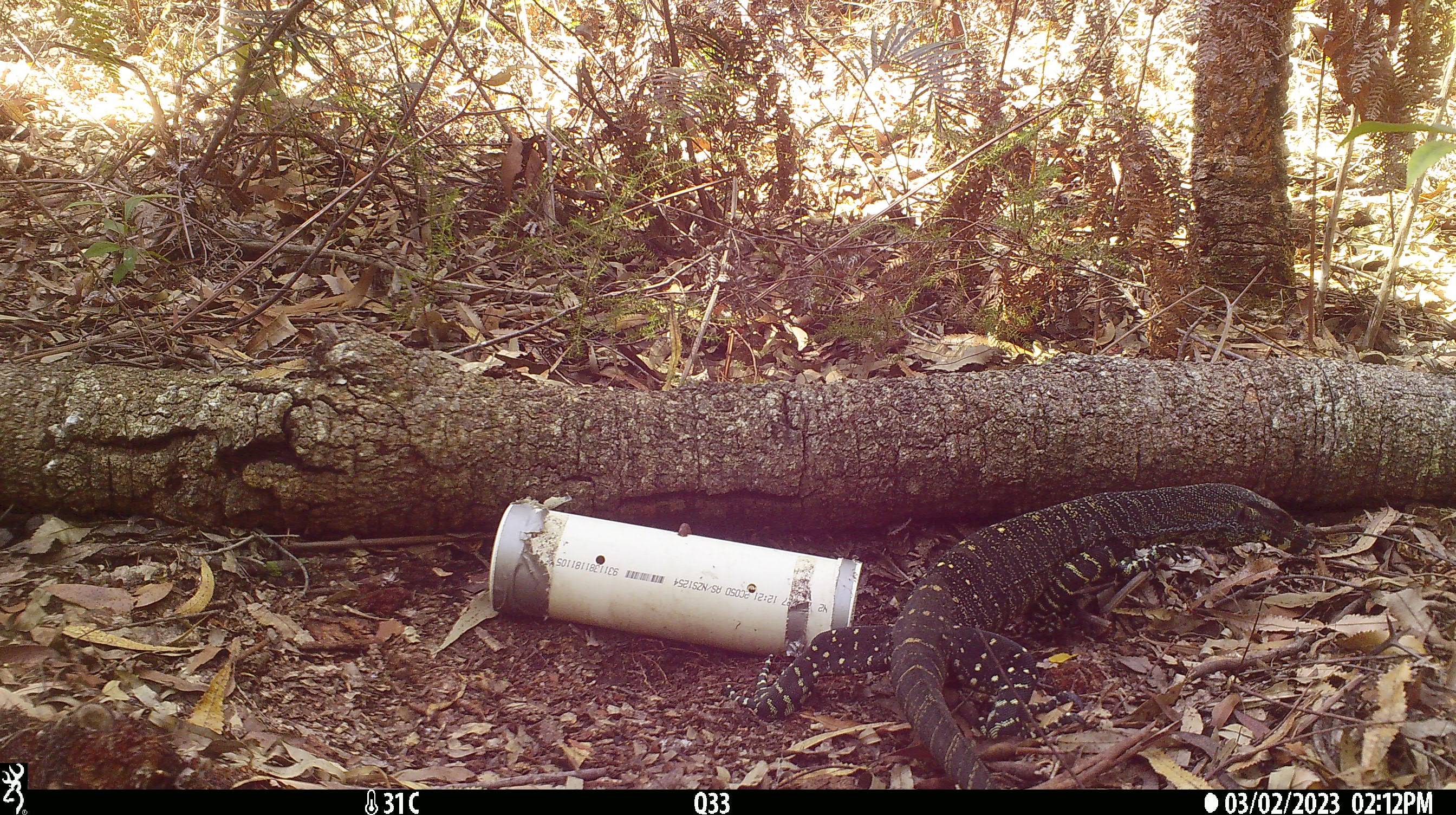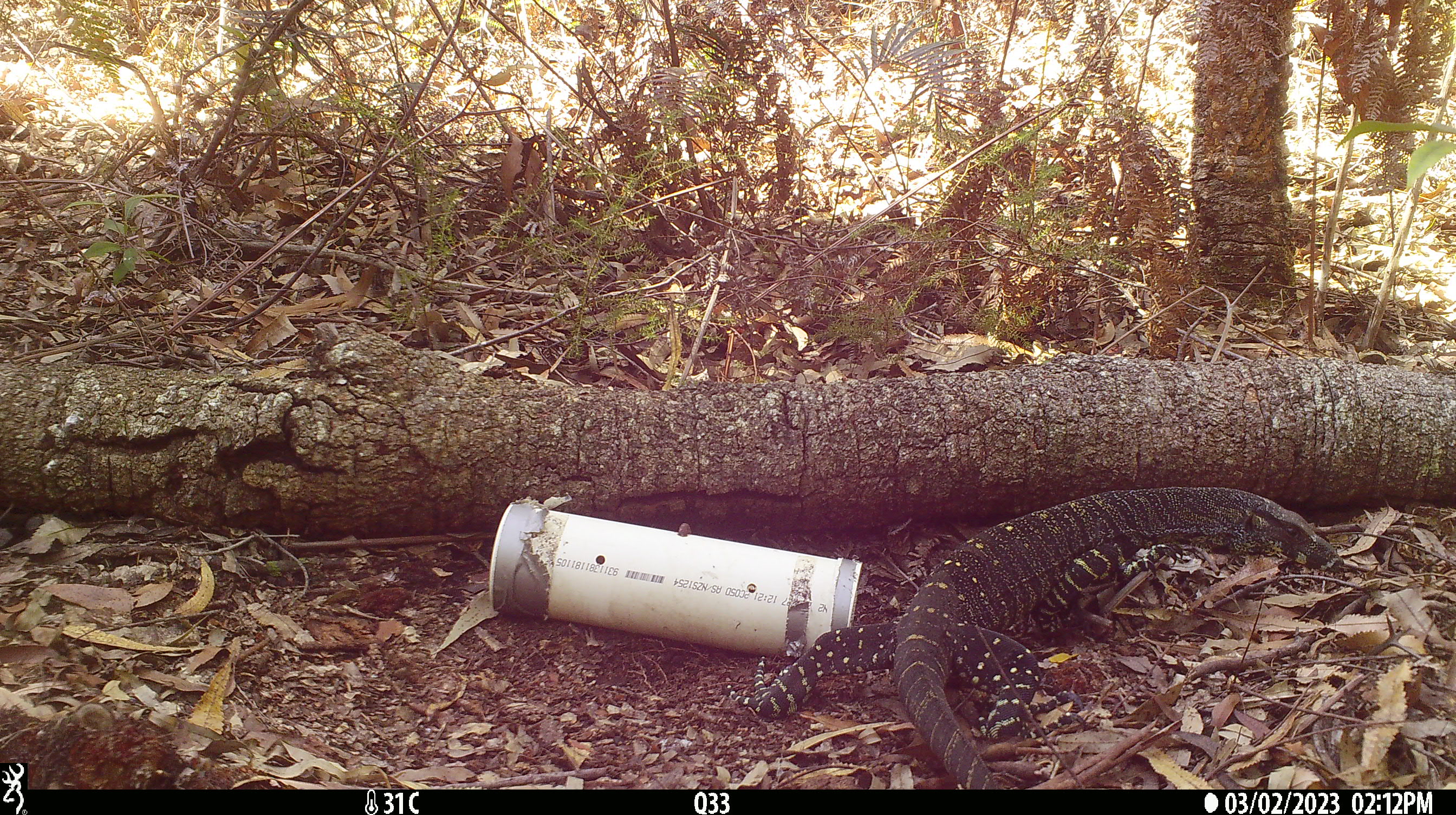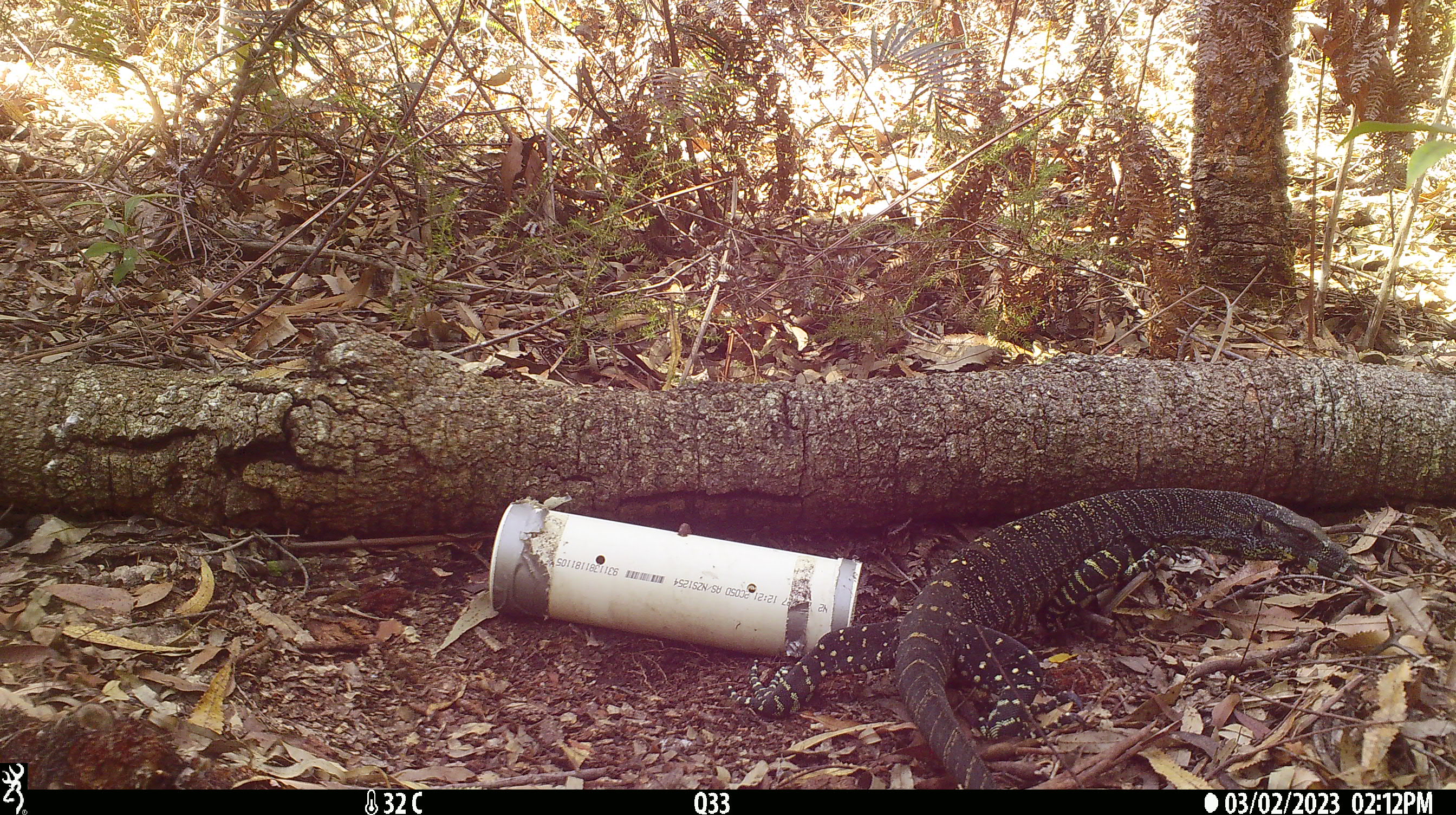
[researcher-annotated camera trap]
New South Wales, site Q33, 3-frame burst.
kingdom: Animalia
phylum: Chordata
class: Reptilia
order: Squamata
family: Varanidae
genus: Varanus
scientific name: Varanus varius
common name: lace monitor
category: goanna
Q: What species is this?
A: Goanna (lace monitor) (Varanus varius).